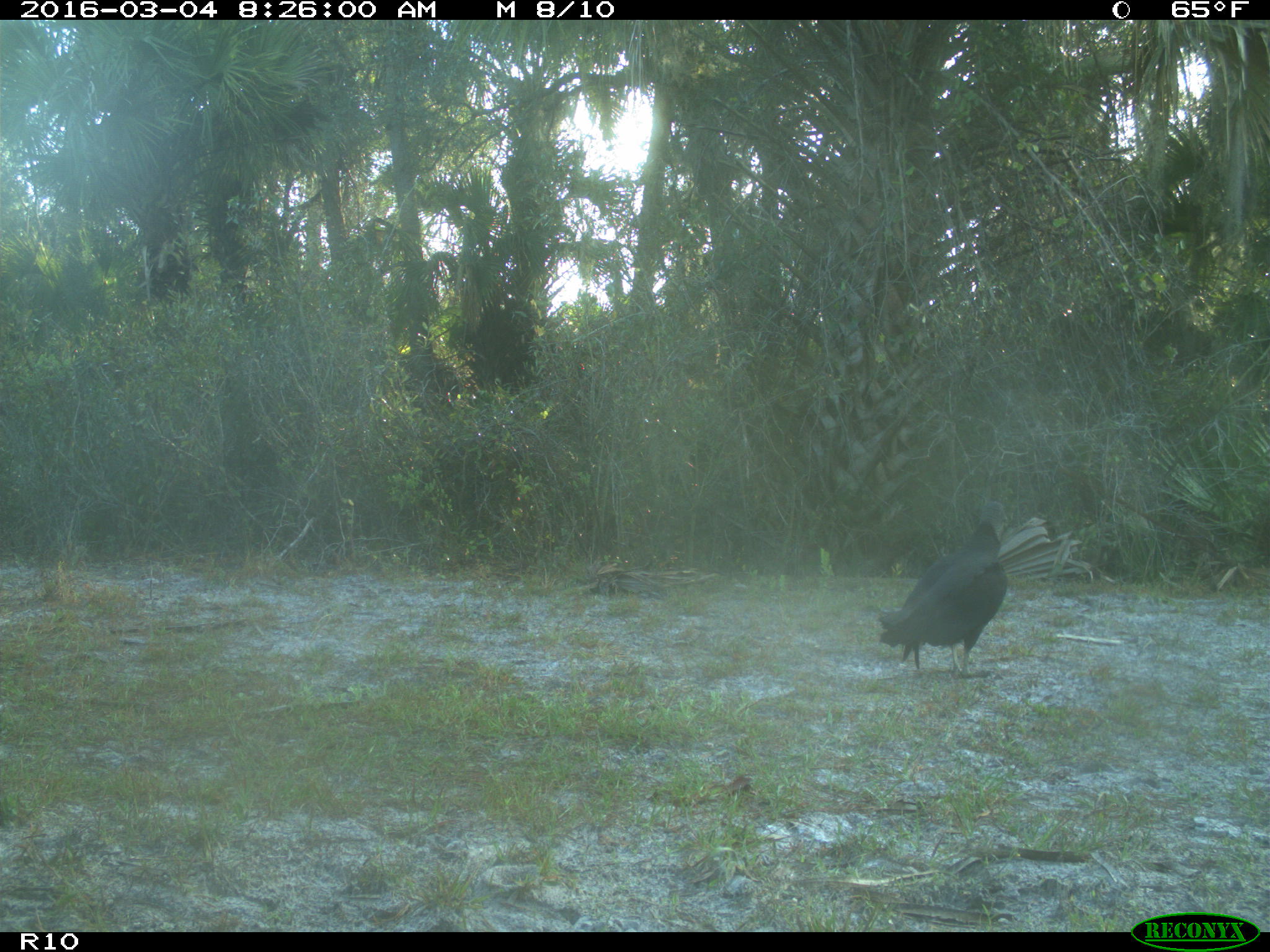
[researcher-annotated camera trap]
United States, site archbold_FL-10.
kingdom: Animalia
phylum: Chordata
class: Aves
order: Accipitriformes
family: Accipitridae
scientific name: Accipitridae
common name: acciptirids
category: unidentified accipitrid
Unidentified accipitrid (acciptirids) (Accipitridae).